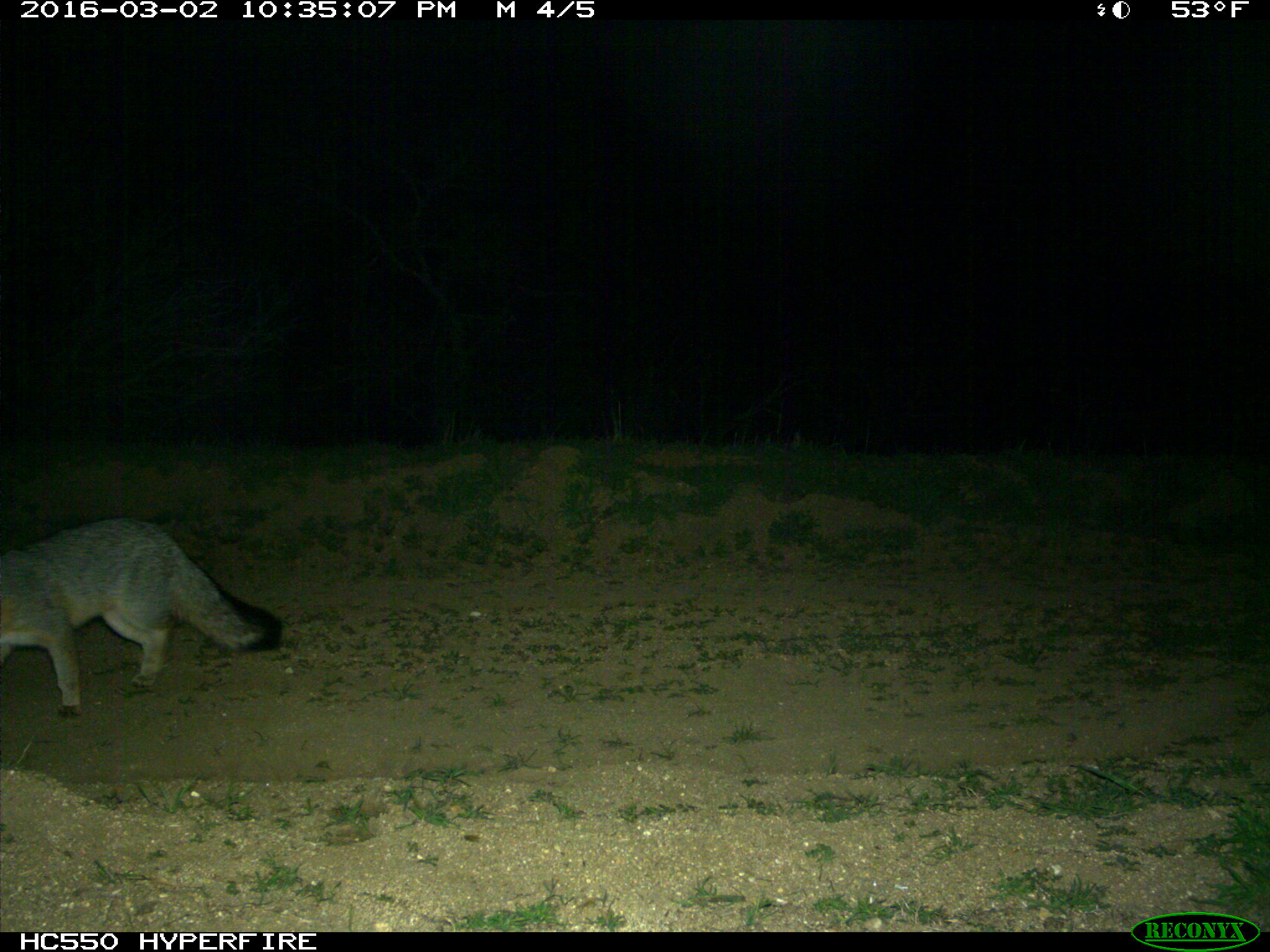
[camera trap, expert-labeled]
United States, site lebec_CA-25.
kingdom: Animalia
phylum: Chordata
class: Mammalia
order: Carnivora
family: Canidae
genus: Urocyon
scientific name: Urocyon cinereoargenteus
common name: gray fox